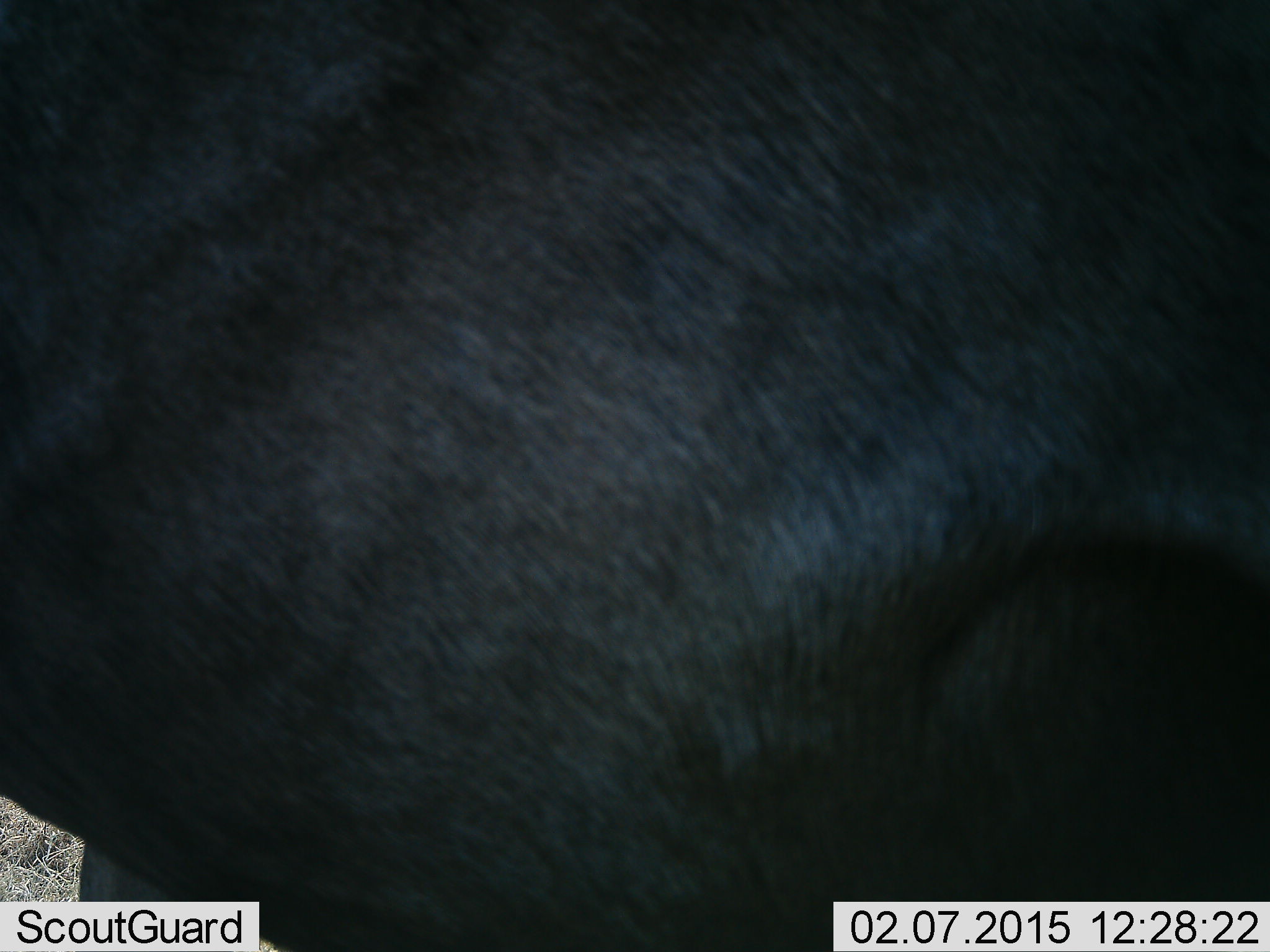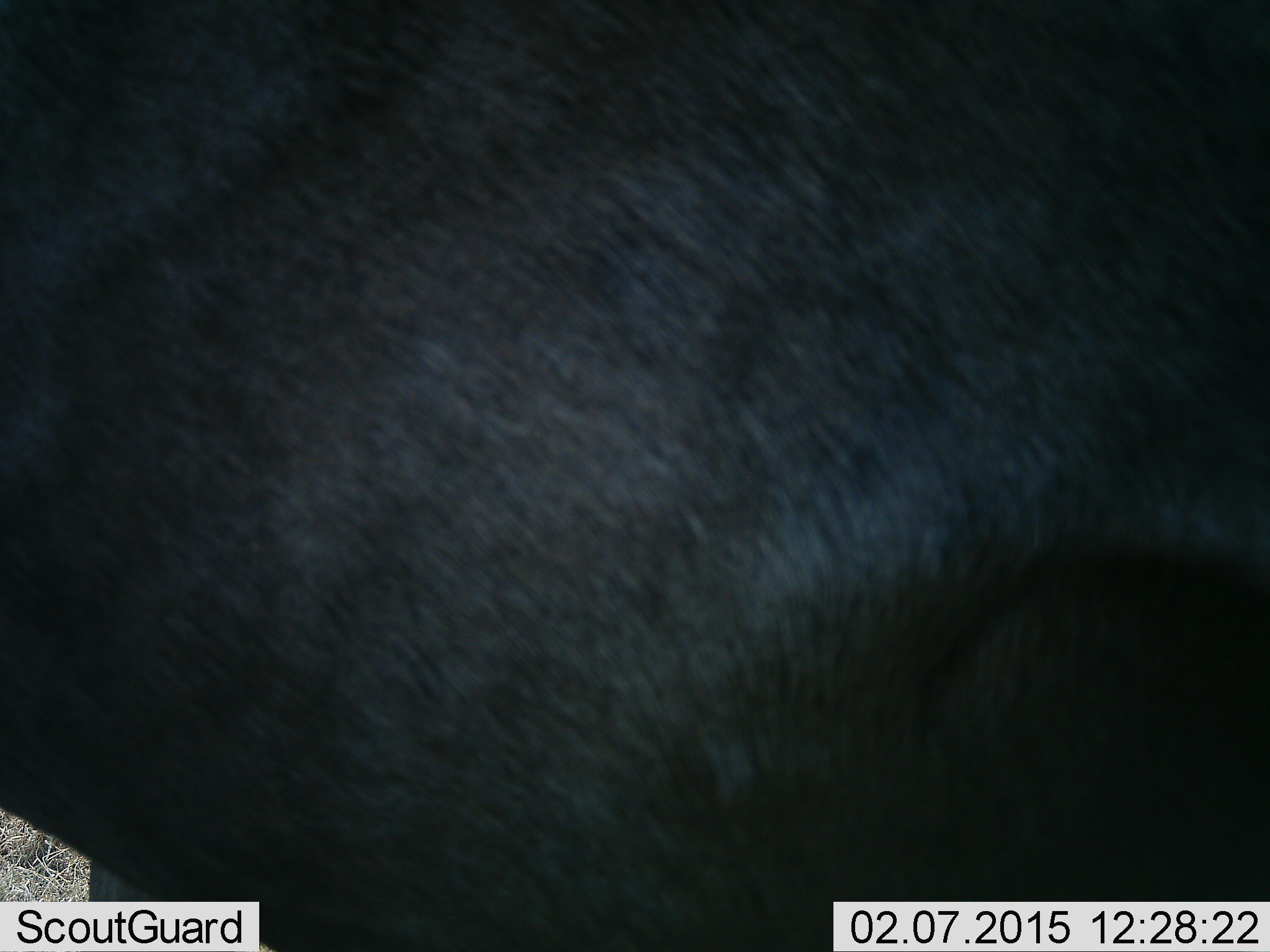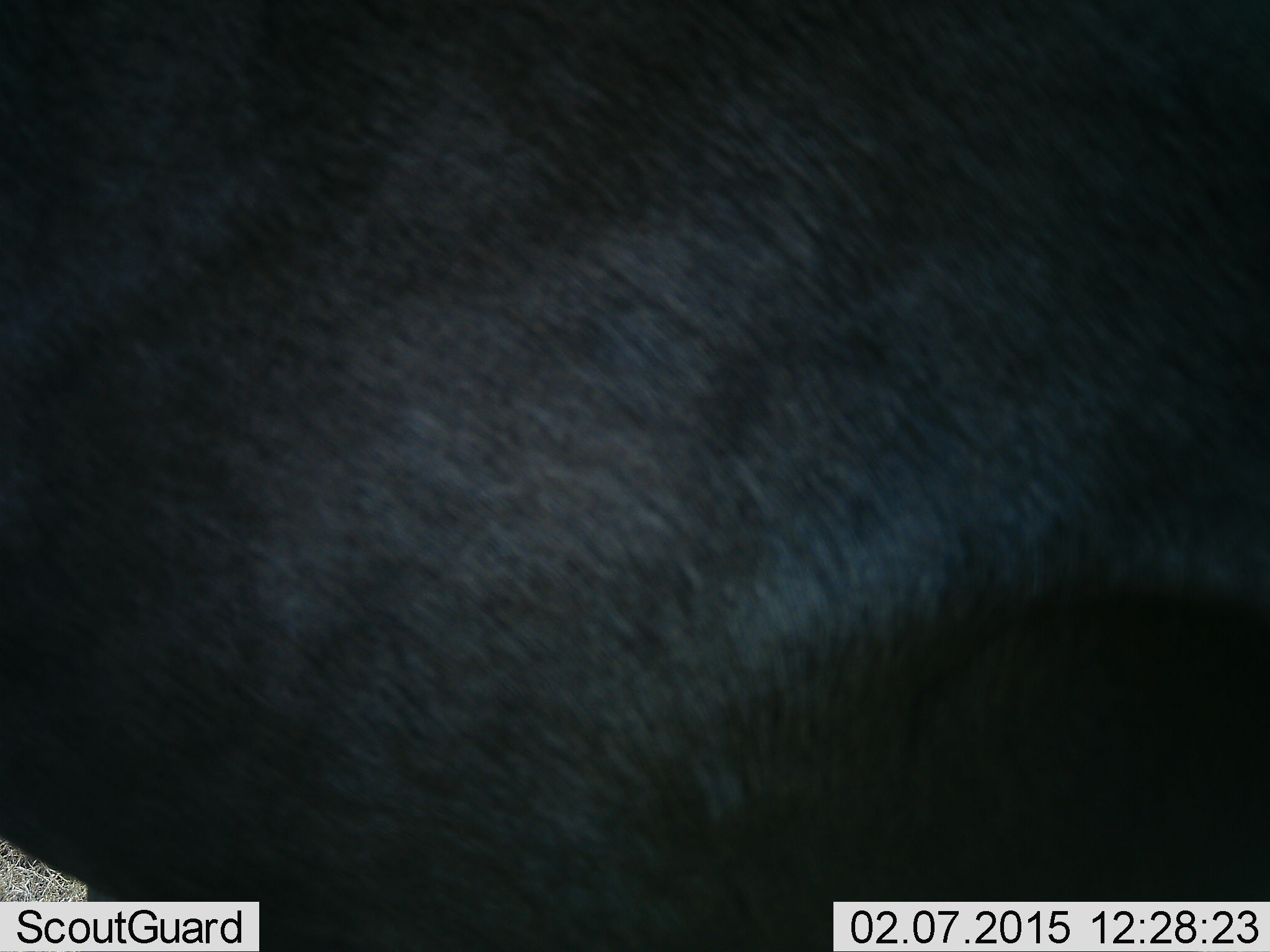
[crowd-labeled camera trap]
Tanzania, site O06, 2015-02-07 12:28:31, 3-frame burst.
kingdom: Animalia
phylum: Chordata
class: Mammalia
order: Artiodactyla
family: Bovidae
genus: Connochaetes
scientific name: Connochaetes taurinus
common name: blue wildebeest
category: wildebeest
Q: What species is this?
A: Wildebeest (blue wildebeest) (Connochaetes taurinus).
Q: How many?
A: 1.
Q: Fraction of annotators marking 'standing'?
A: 90%.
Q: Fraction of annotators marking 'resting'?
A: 0%.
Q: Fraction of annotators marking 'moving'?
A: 10%.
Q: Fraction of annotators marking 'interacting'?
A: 0%.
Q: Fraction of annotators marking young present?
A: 0%.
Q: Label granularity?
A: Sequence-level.